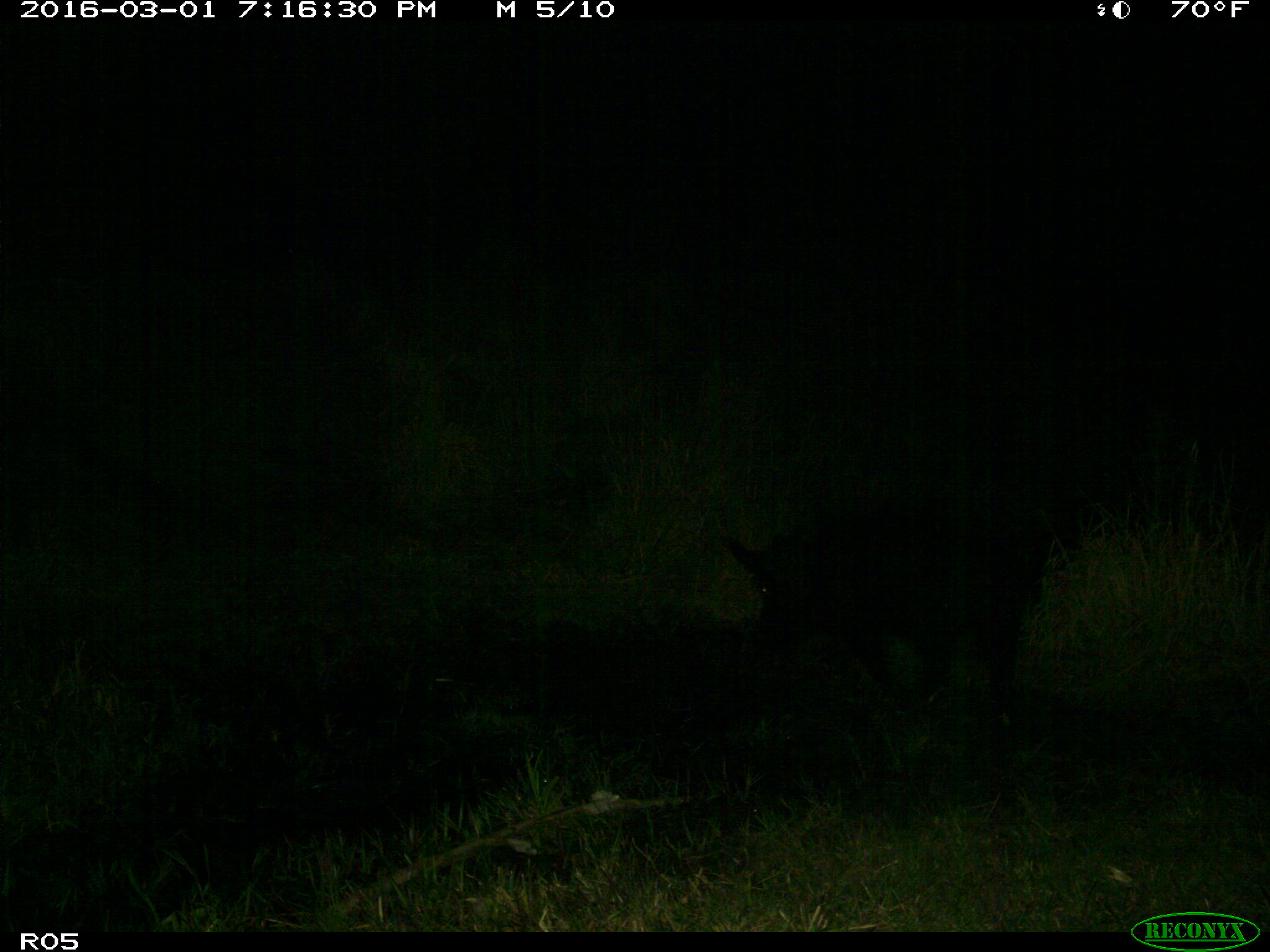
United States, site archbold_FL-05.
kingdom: Animalia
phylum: Chordata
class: Mammalia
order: Artiodactyla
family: Suidae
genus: Sus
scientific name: Sus scrofa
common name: wild boar